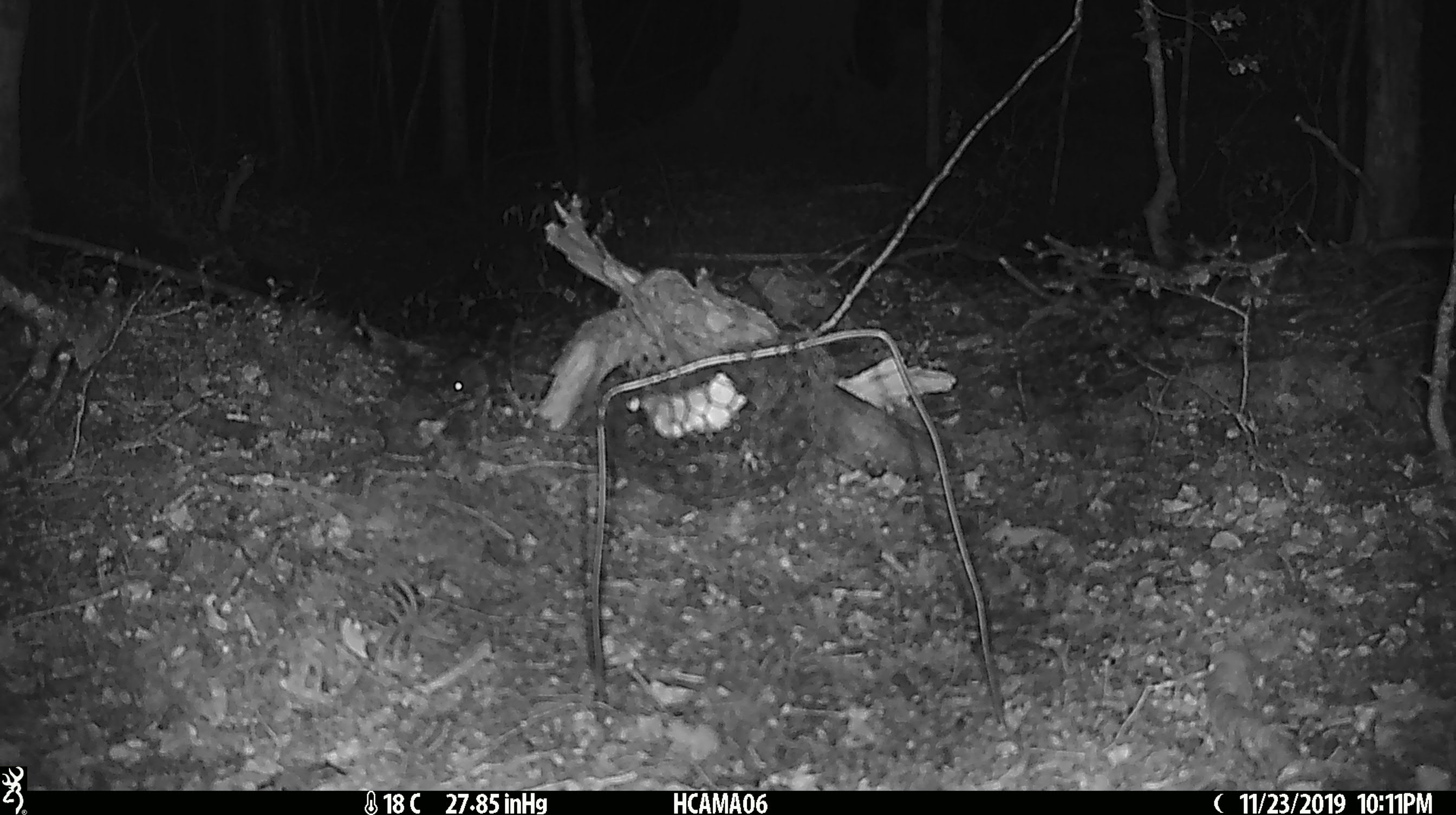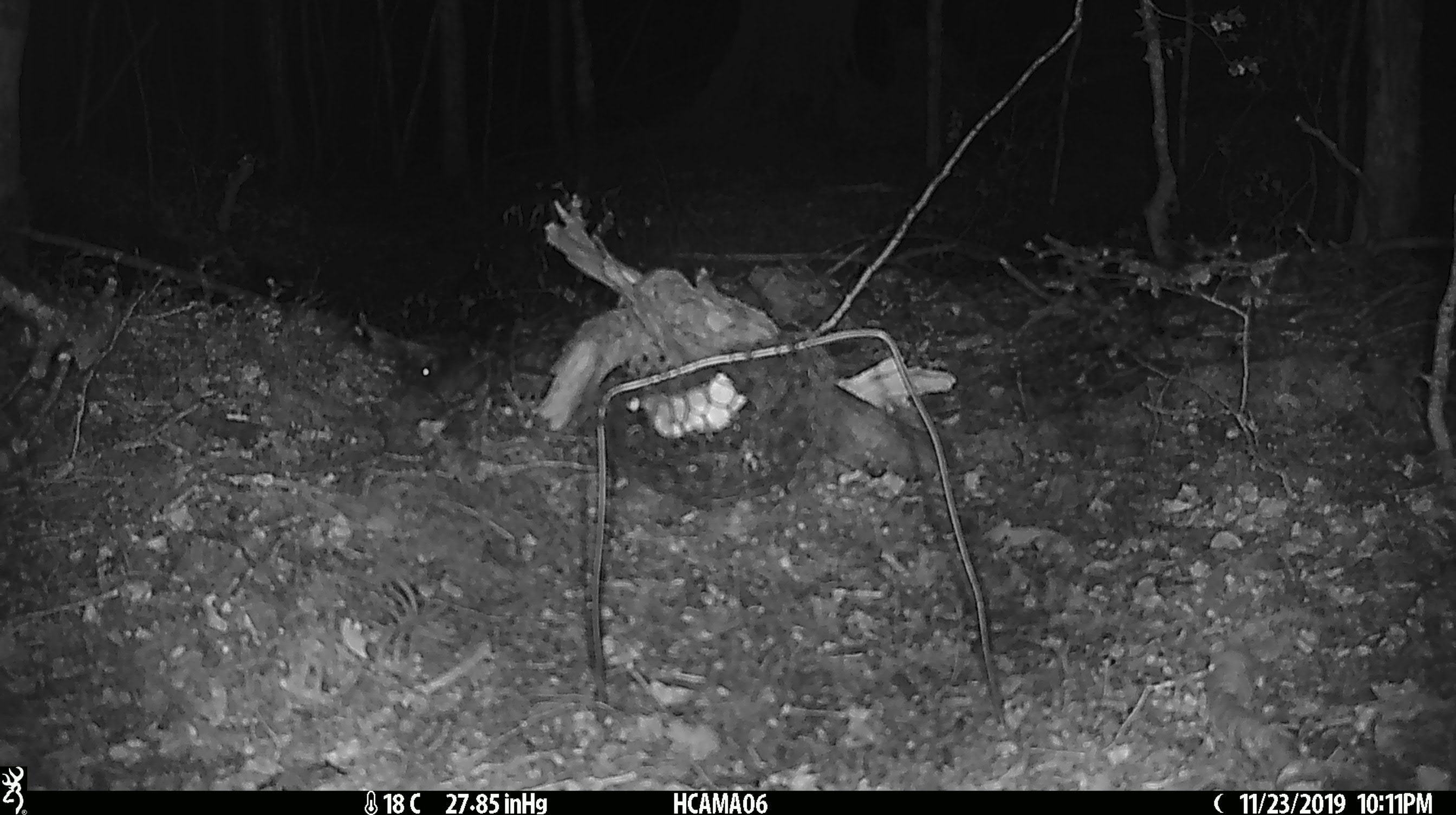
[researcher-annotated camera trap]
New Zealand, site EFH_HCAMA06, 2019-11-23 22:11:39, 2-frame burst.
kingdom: Animalia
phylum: Chordata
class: Mammalia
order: Rodentia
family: Muridae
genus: Mus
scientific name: Mus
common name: mouse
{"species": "mouse (Mus)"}